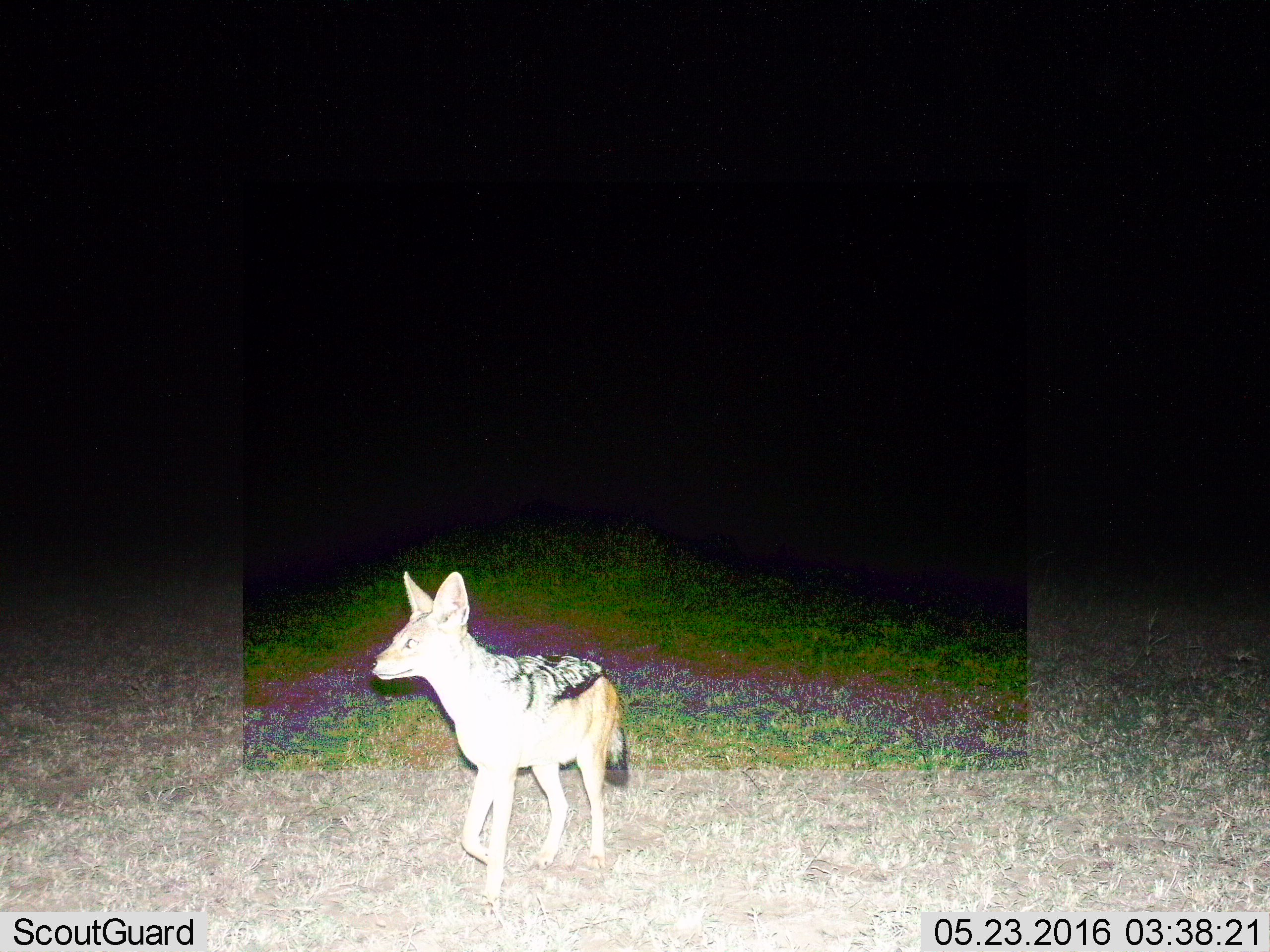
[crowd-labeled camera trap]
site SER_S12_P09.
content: unidentified animal